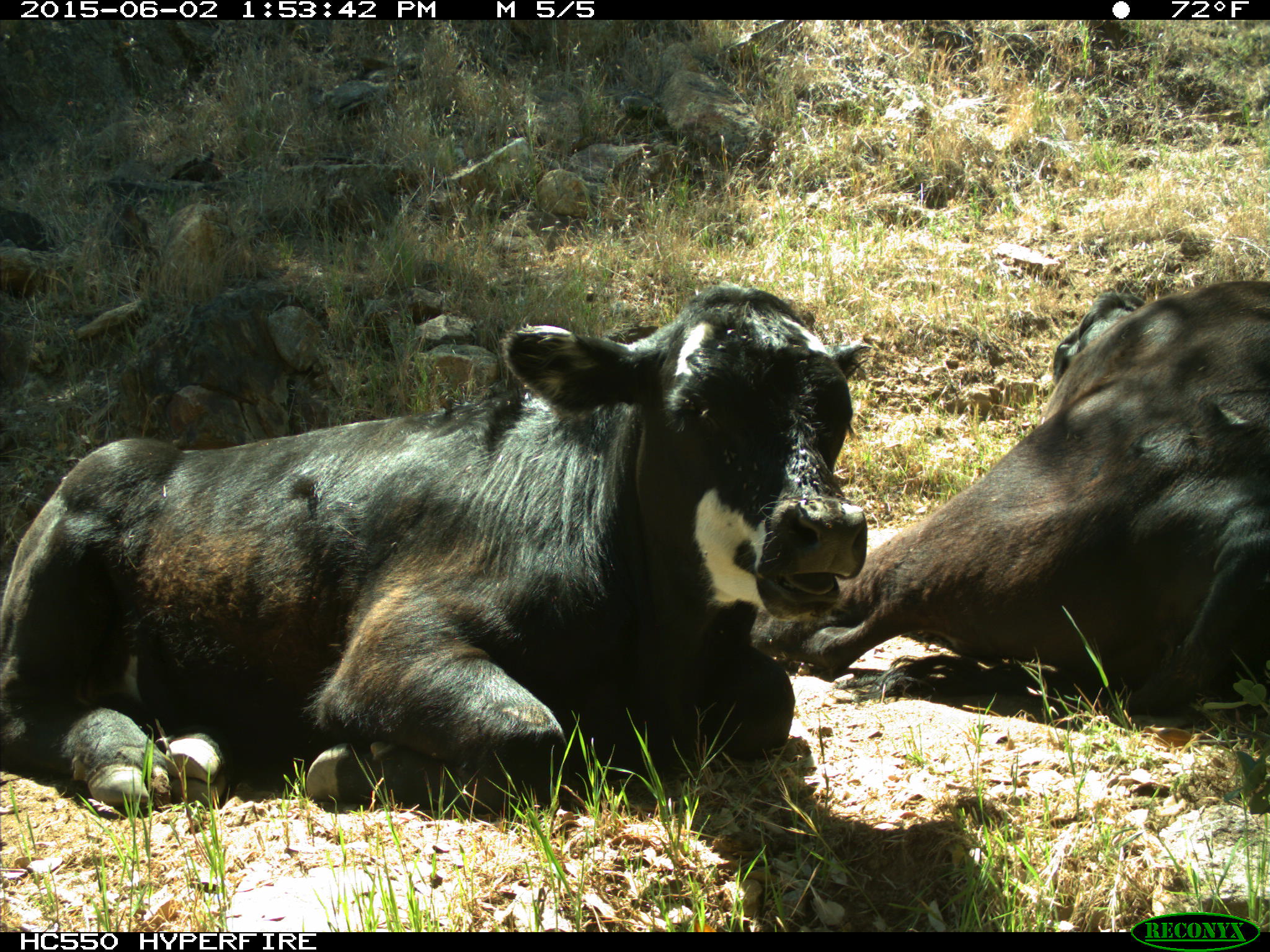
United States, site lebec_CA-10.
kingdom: Animalia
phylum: Chordata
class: Mammalia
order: Artiodactyla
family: Bovidae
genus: Bos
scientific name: Bos taurus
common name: domestic cow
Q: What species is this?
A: Bos taurus (domestic cow).